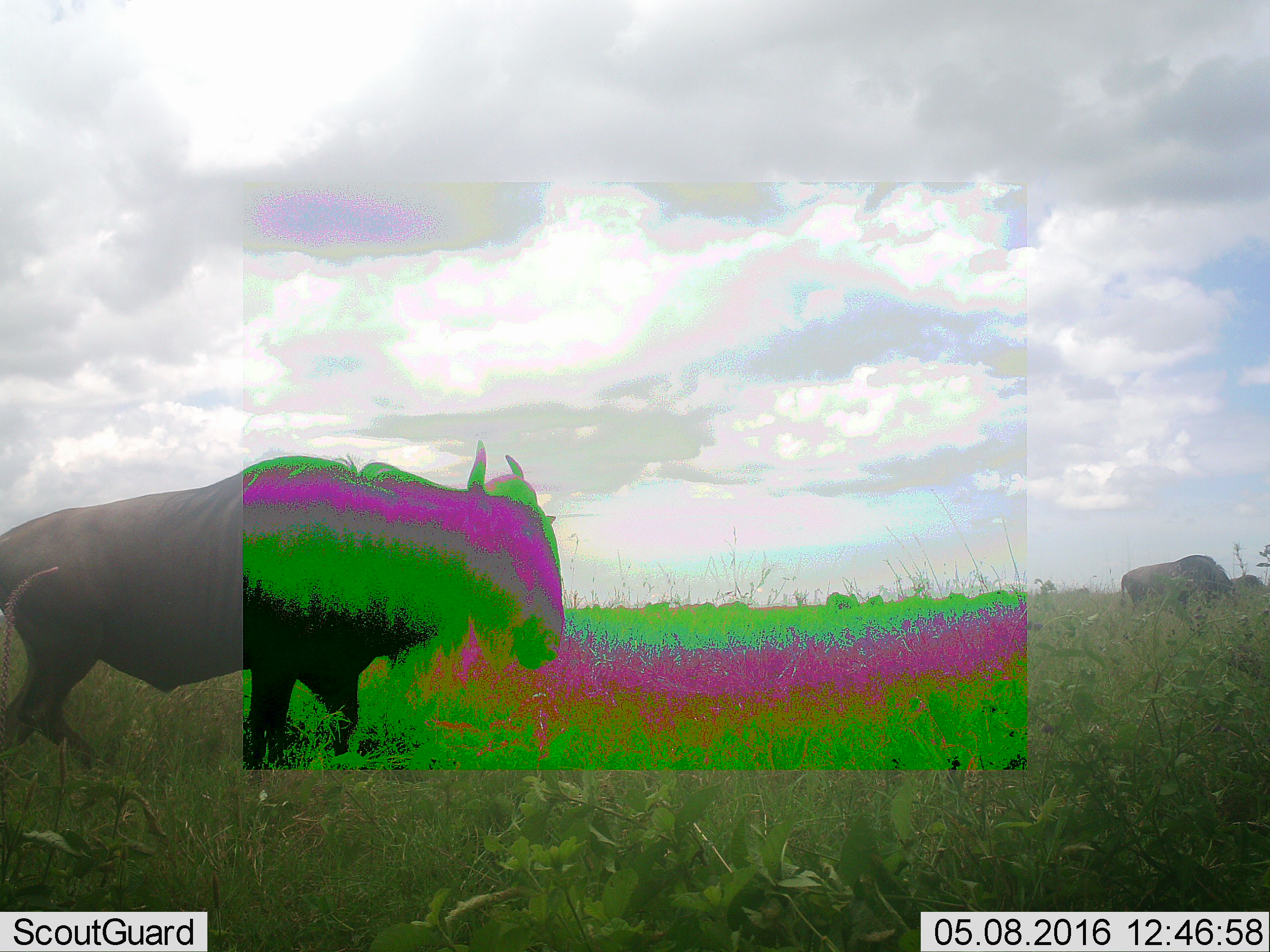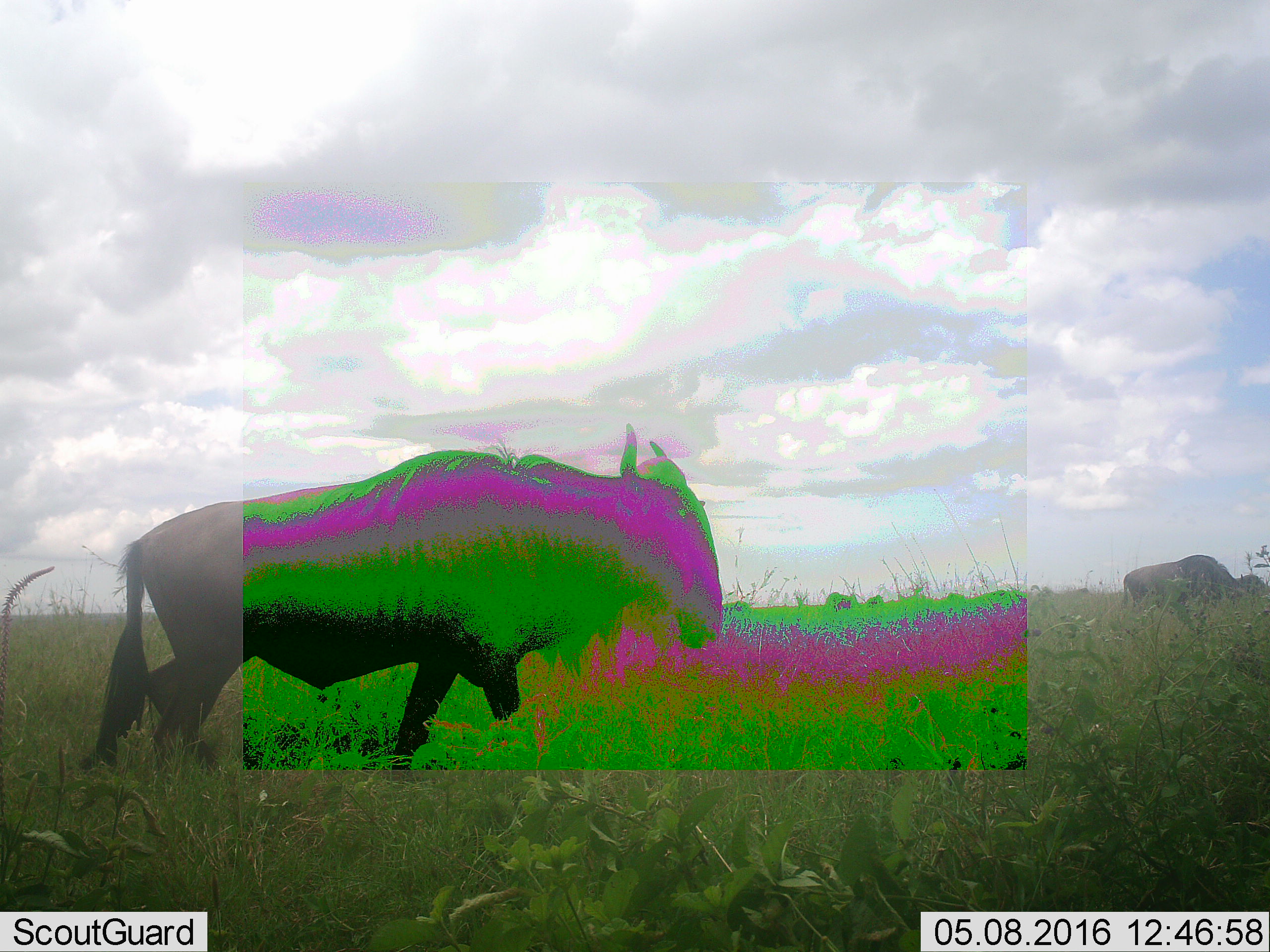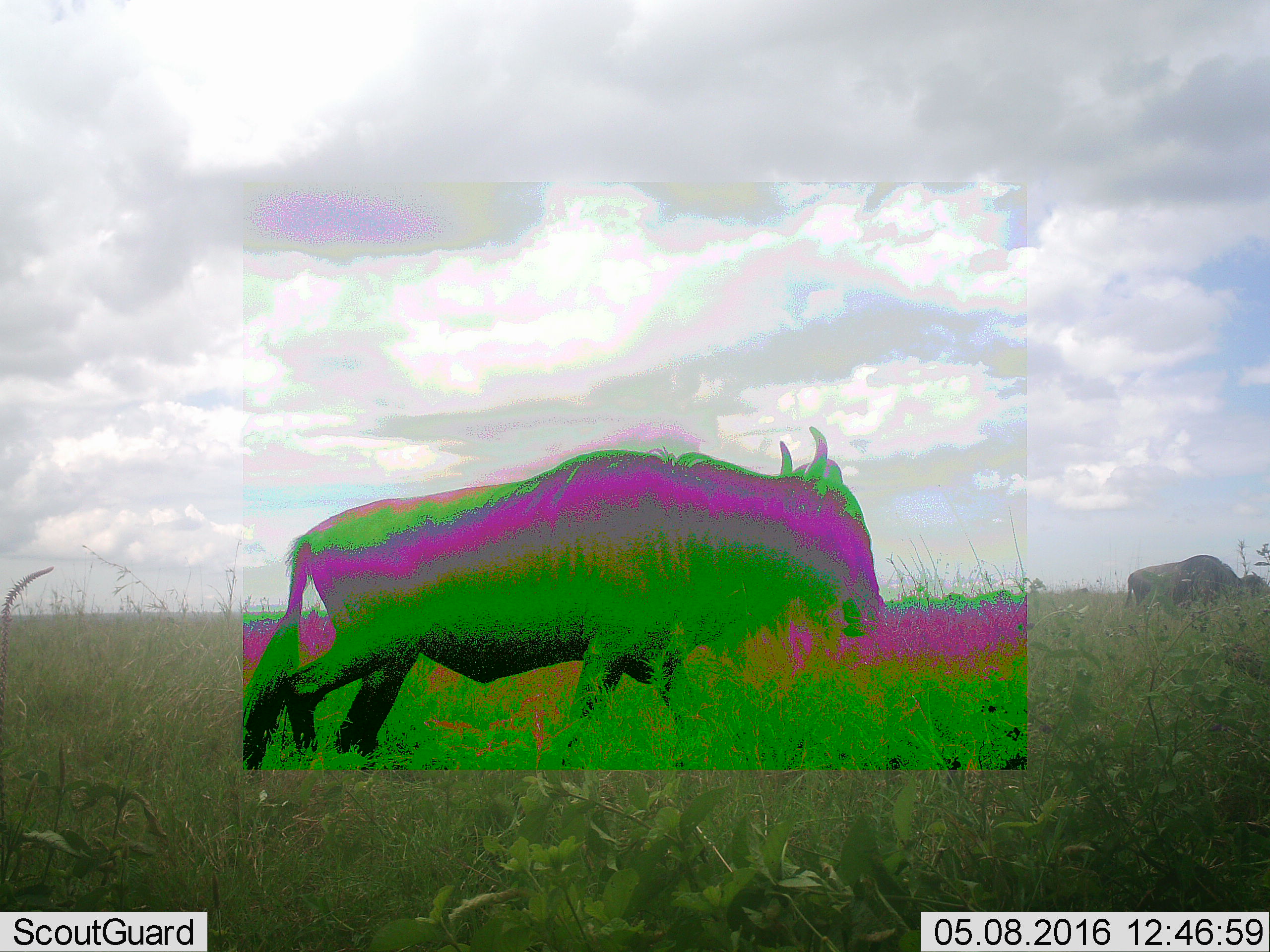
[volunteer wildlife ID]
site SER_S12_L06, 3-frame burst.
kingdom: Animalia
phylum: Chordata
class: Mammalia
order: Artiodactyla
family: Bovidae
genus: Connochaetes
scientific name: Connochaetes taurinus taurinus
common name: blue wildebeest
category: wildebeestblue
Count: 4.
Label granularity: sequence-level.